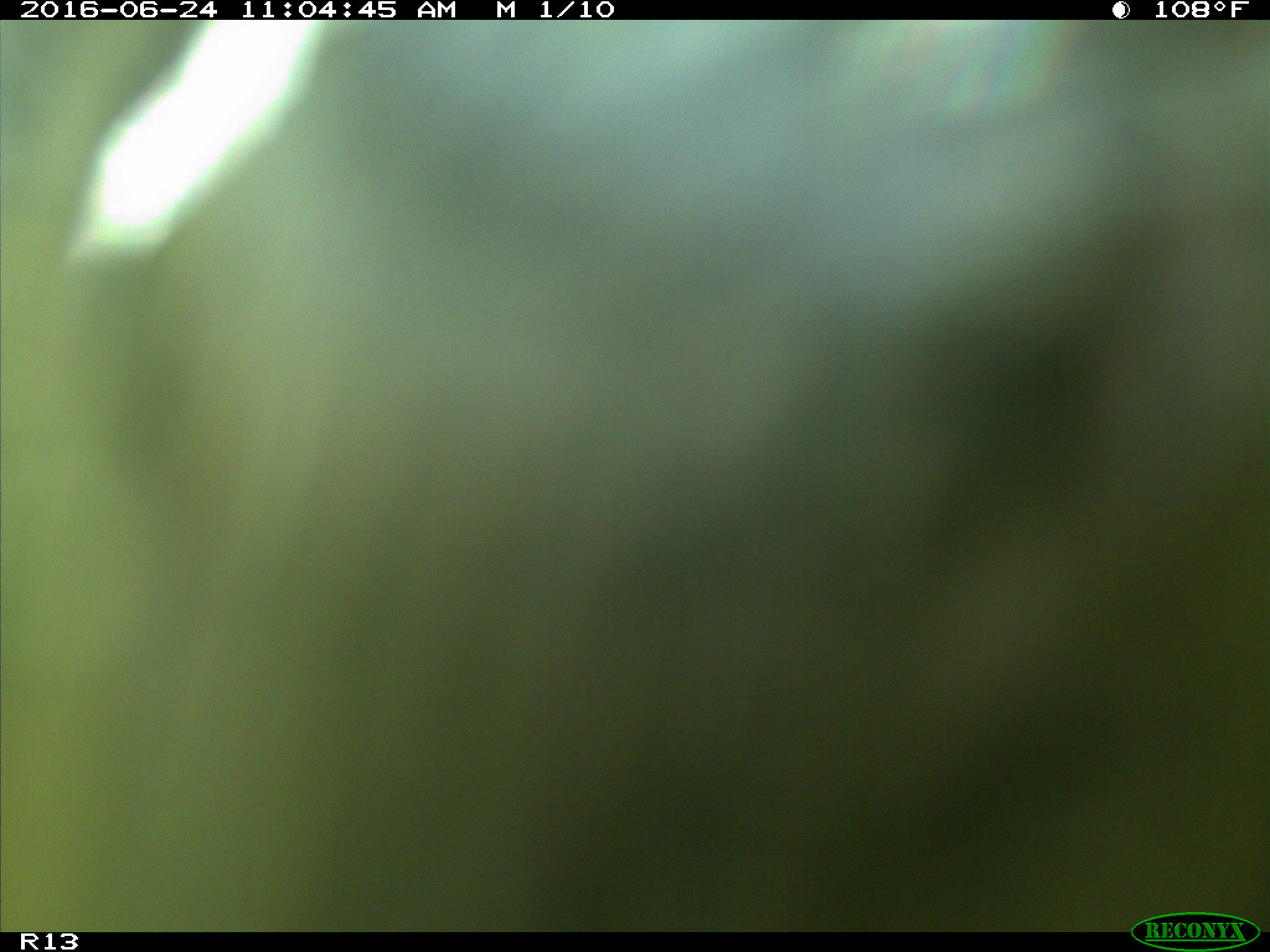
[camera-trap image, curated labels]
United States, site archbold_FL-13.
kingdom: Animalia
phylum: Chordata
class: Mammalia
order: Artiodactyla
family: Bovidae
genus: Bos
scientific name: Bos taurus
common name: domestic cow